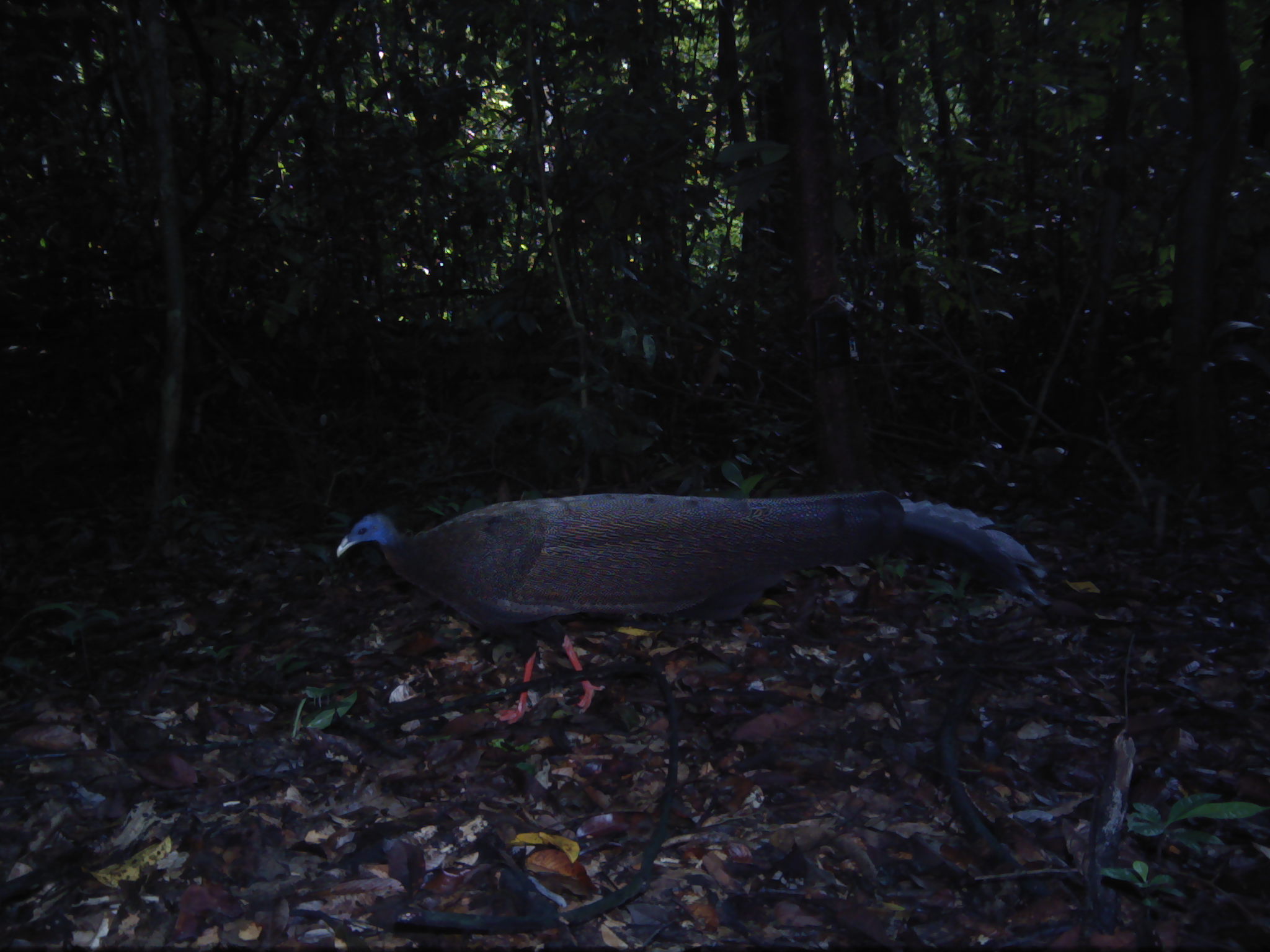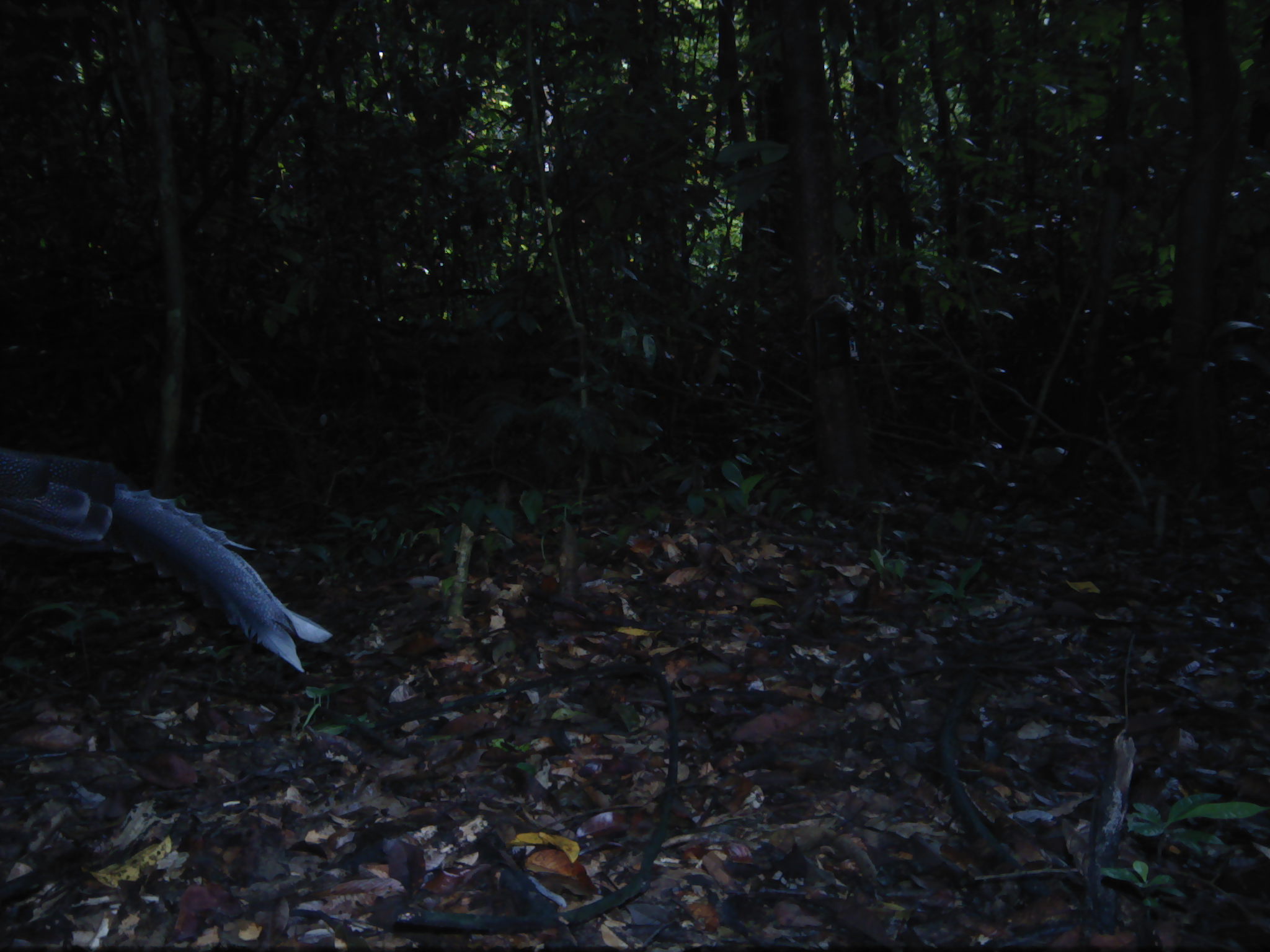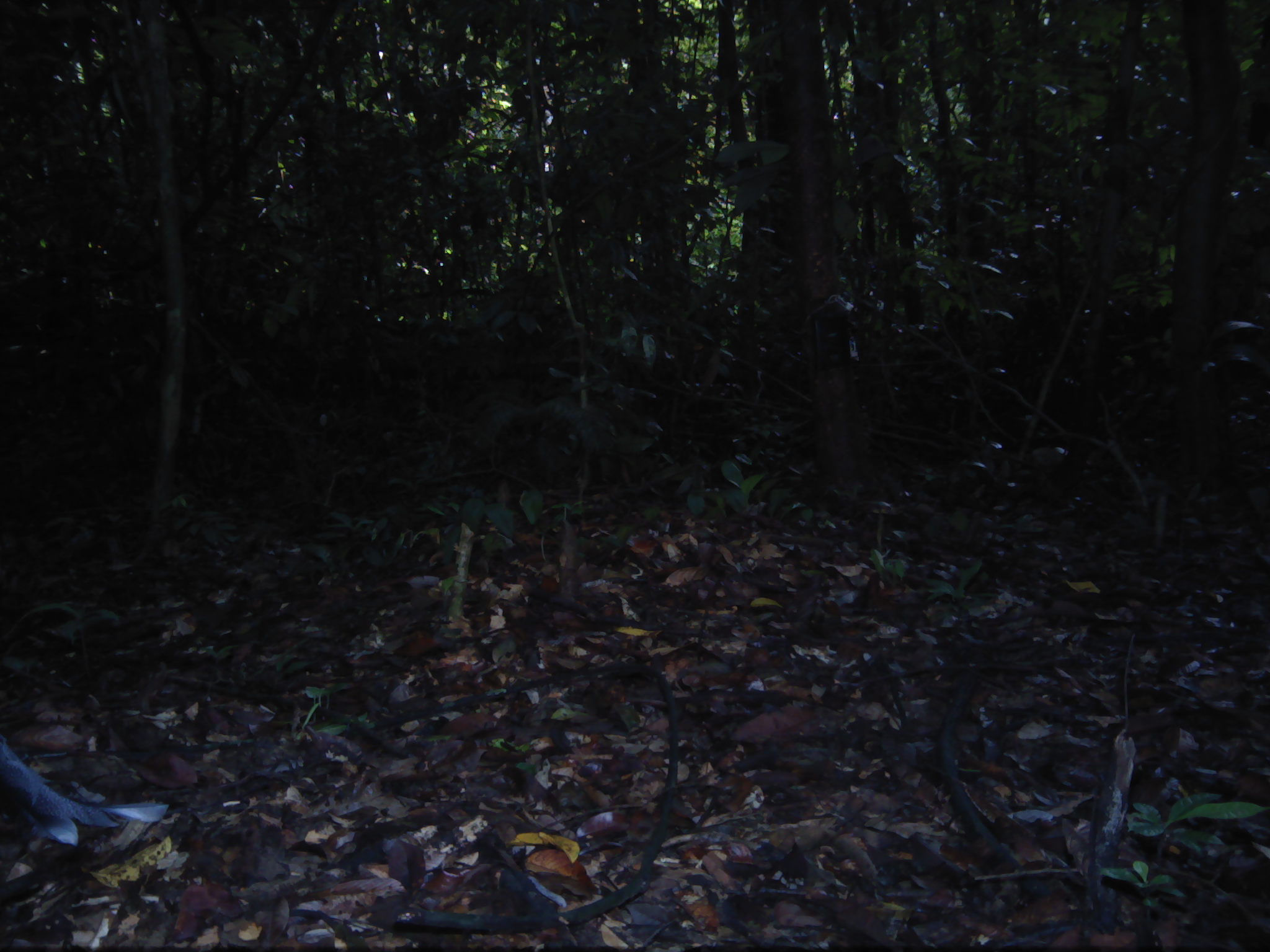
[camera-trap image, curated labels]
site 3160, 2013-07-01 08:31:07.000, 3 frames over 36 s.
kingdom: Animalia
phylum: Chordata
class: Aves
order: Galliformes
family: Phasianidae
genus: Argusianus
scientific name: Argusianus argus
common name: great argus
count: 1